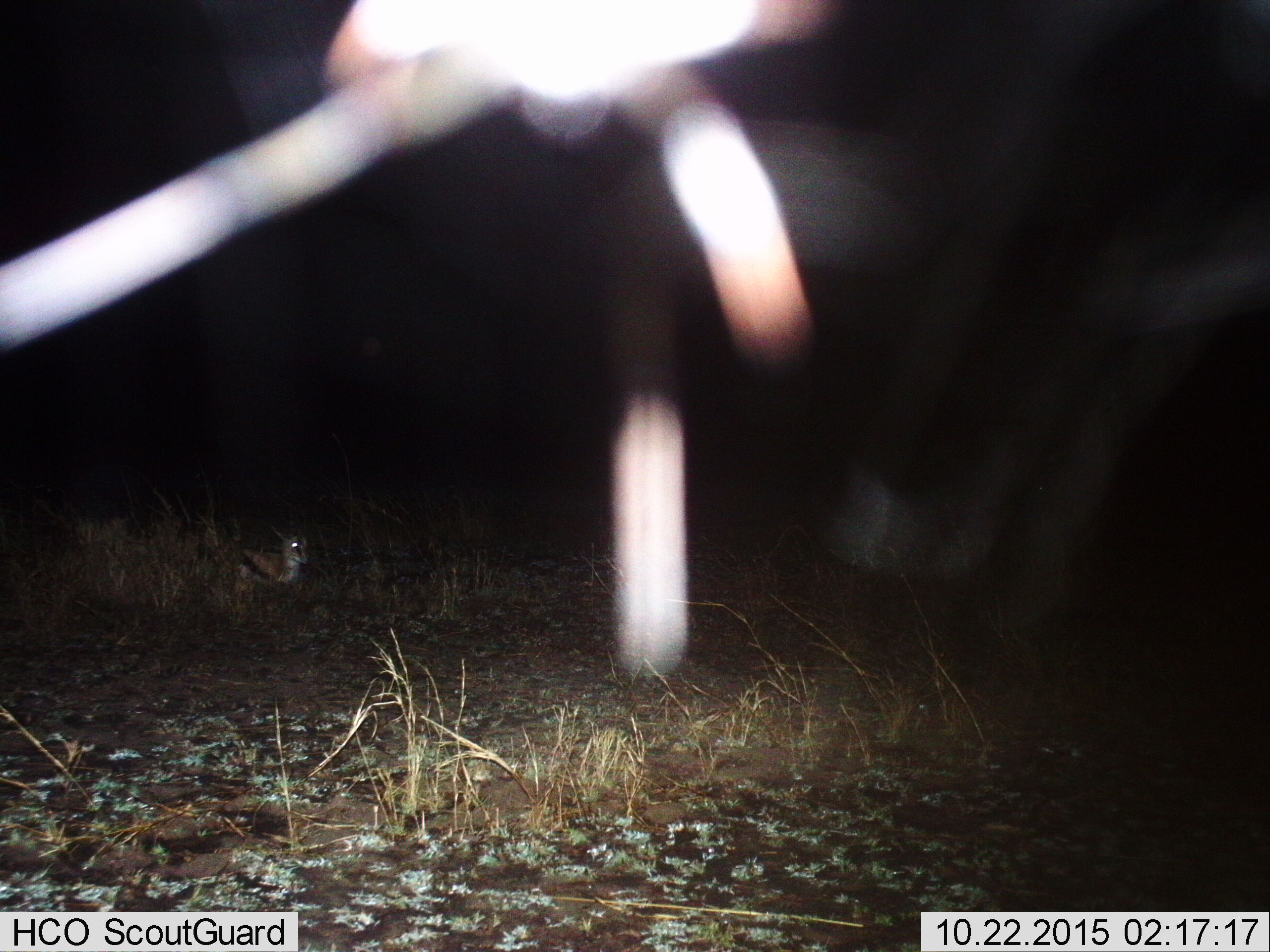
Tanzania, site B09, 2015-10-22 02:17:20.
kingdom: Animalia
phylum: Chordata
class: Mammalia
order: Artiodactyla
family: Bovidae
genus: Eudorcas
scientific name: Eudorcas thomsonii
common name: thomson's gazelle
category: gazellethomsons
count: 1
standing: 15%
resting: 85%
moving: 0%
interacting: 0%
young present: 31%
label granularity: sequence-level